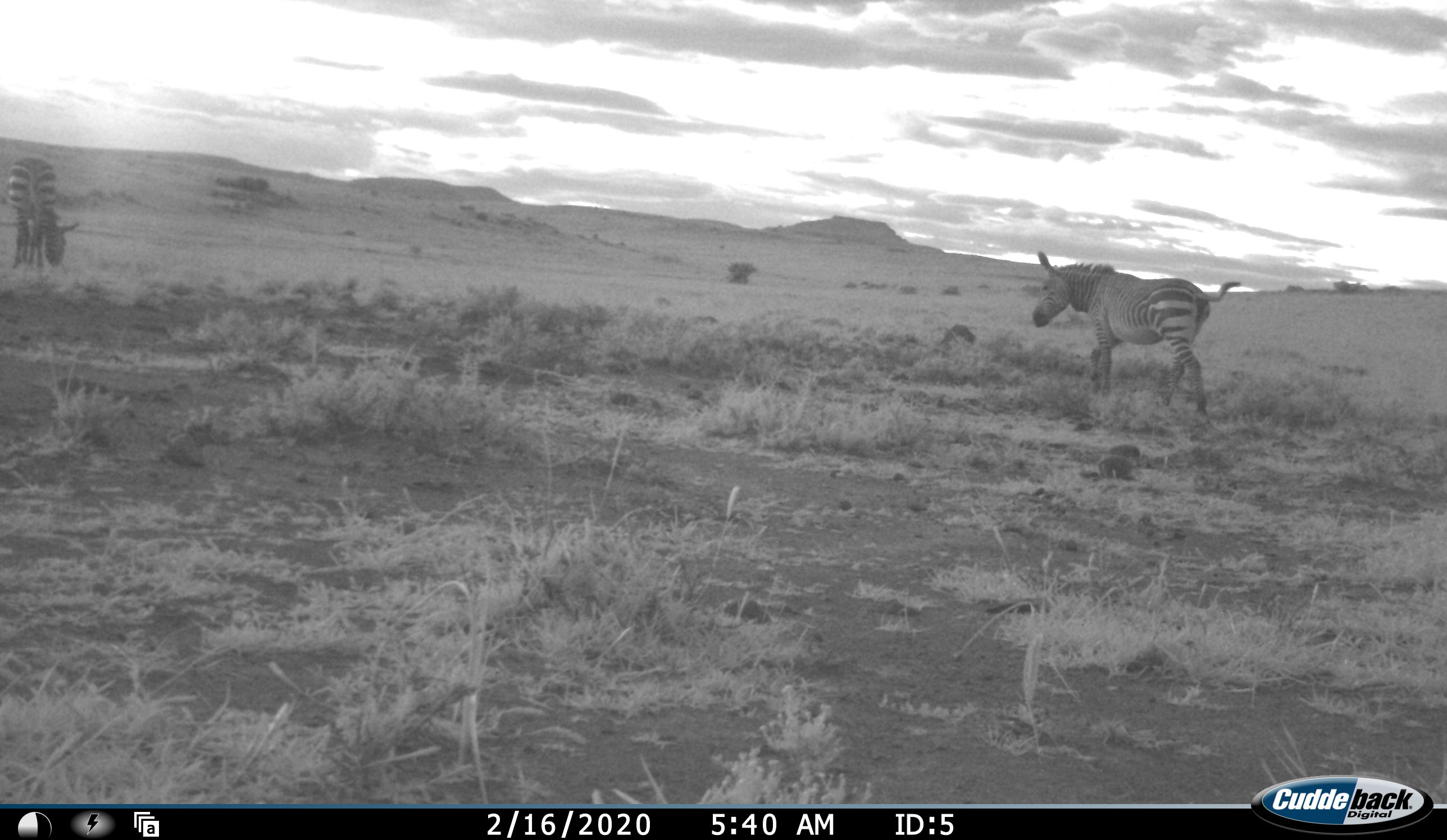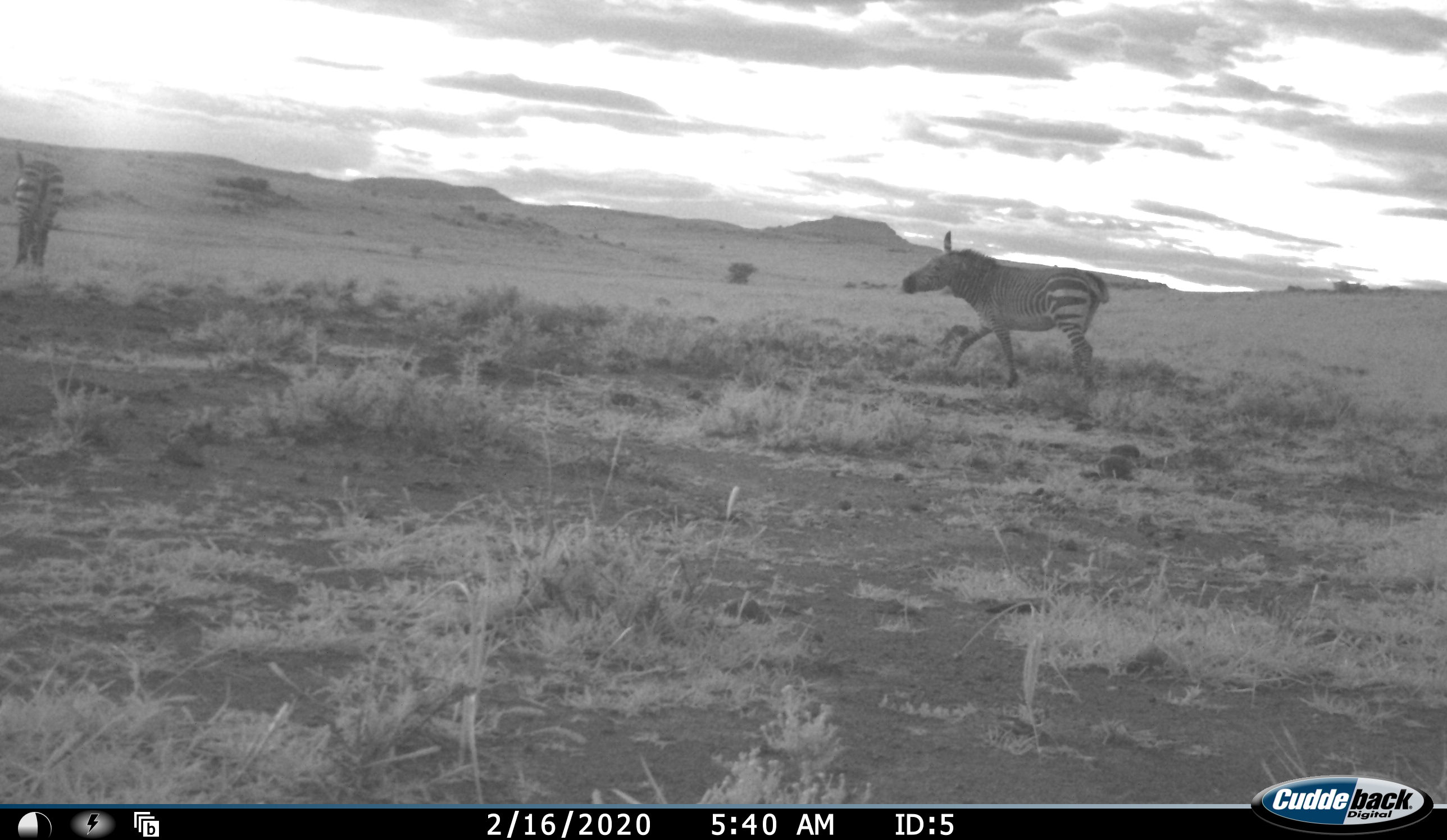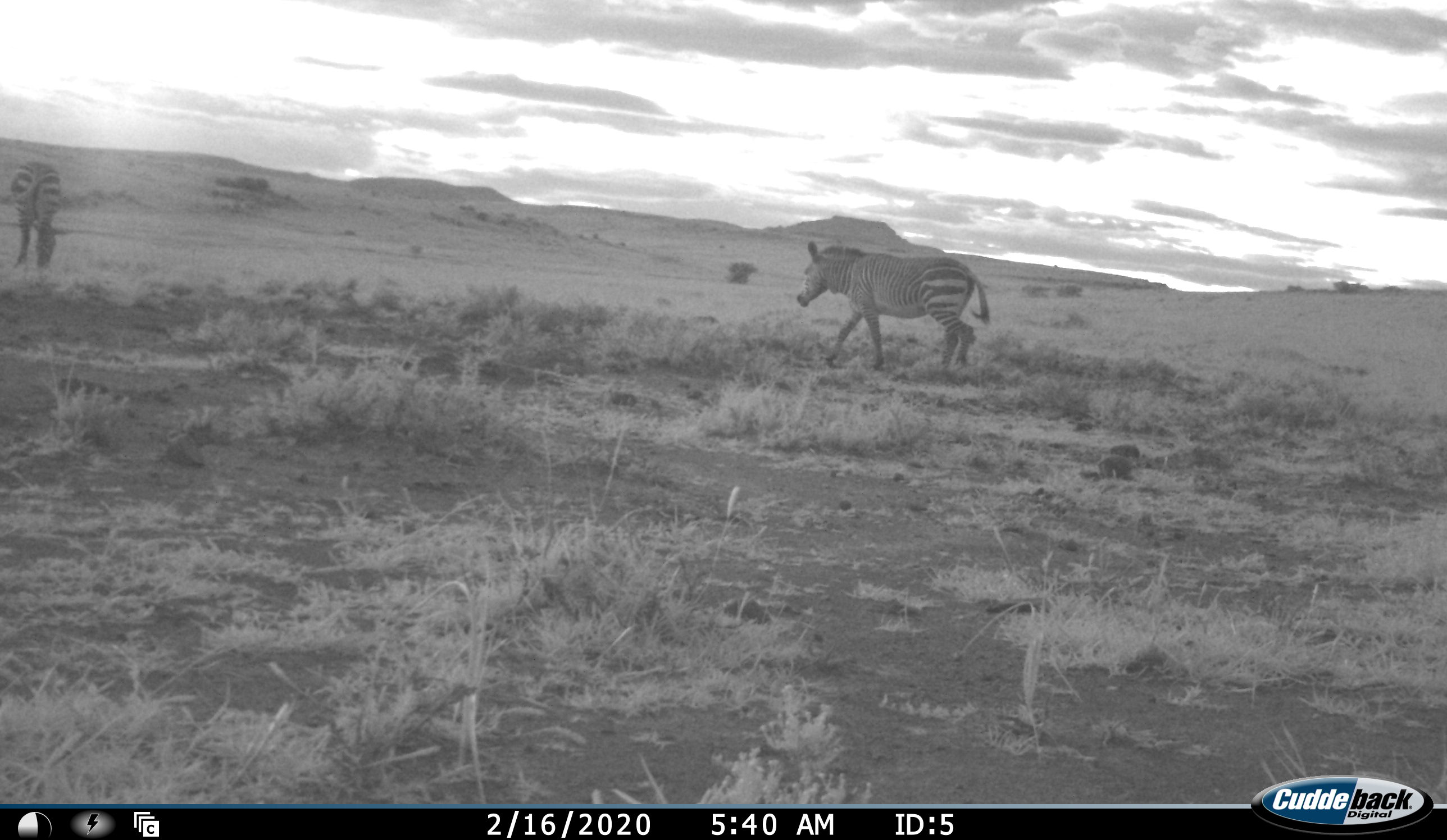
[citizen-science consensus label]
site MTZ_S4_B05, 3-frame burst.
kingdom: Animalia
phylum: Chordata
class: Mammalia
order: Perissodactyla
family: Equidae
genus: Equus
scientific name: Equus zebra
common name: mountain zebra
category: zebramountain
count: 2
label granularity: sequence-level